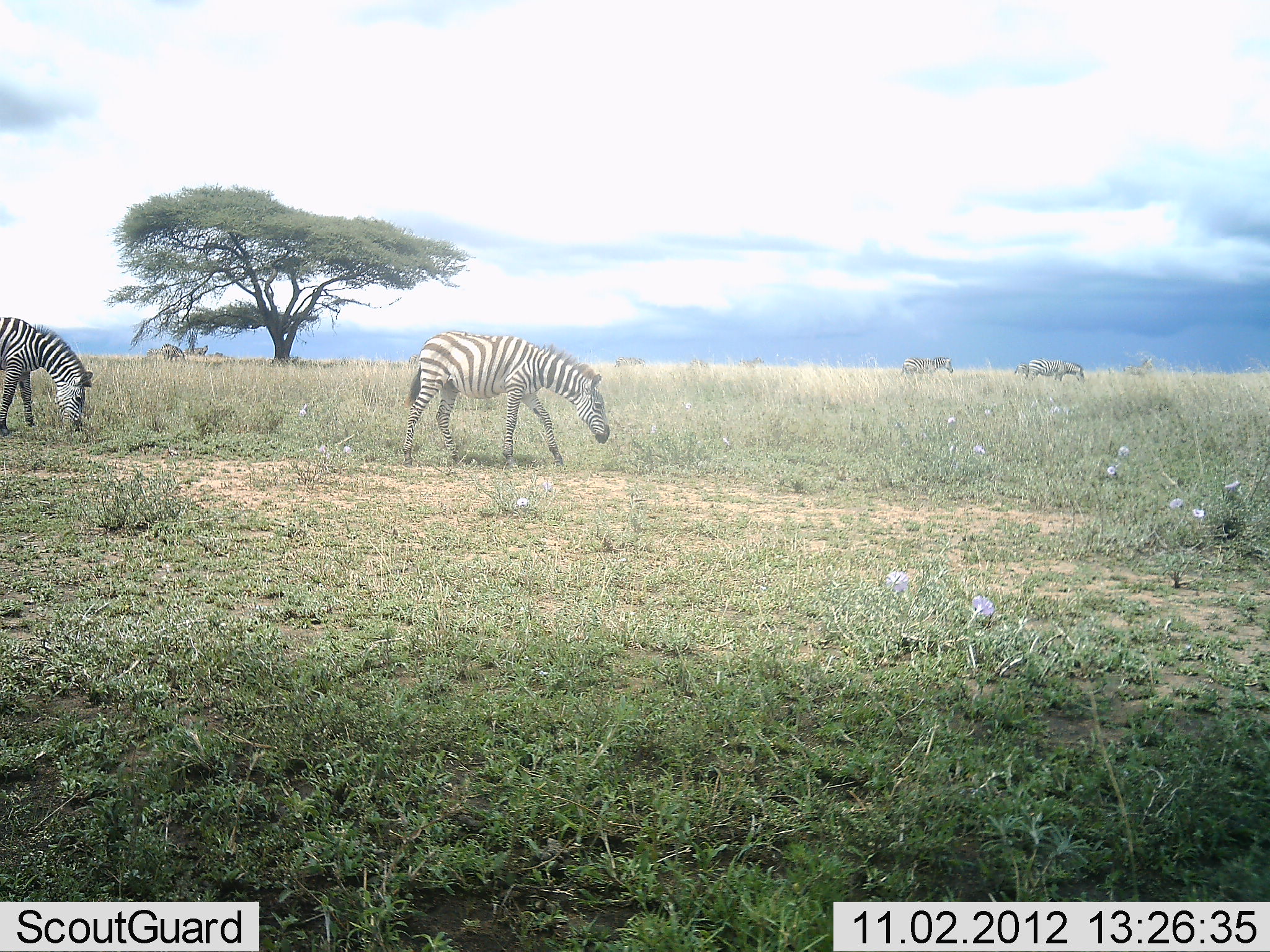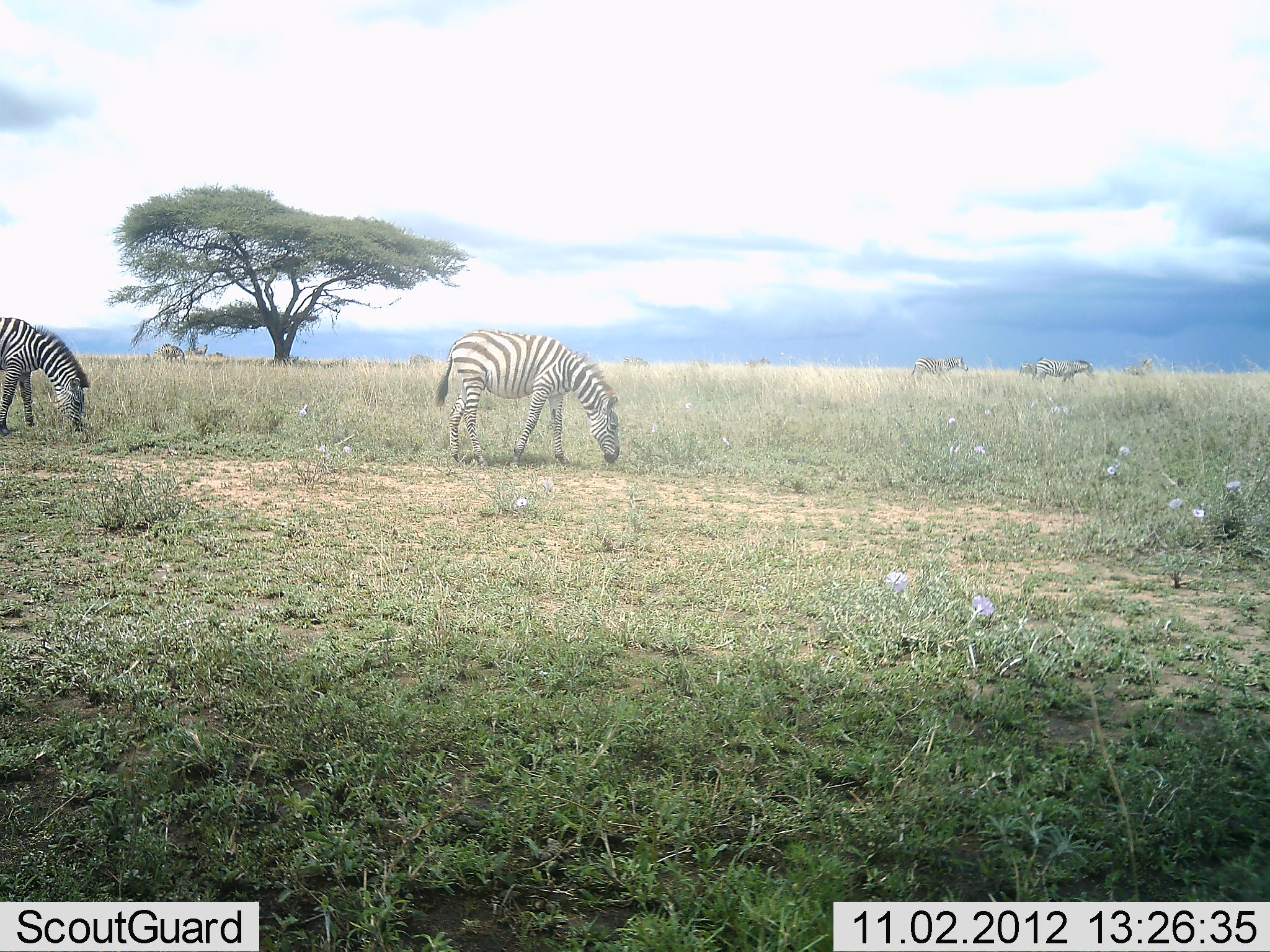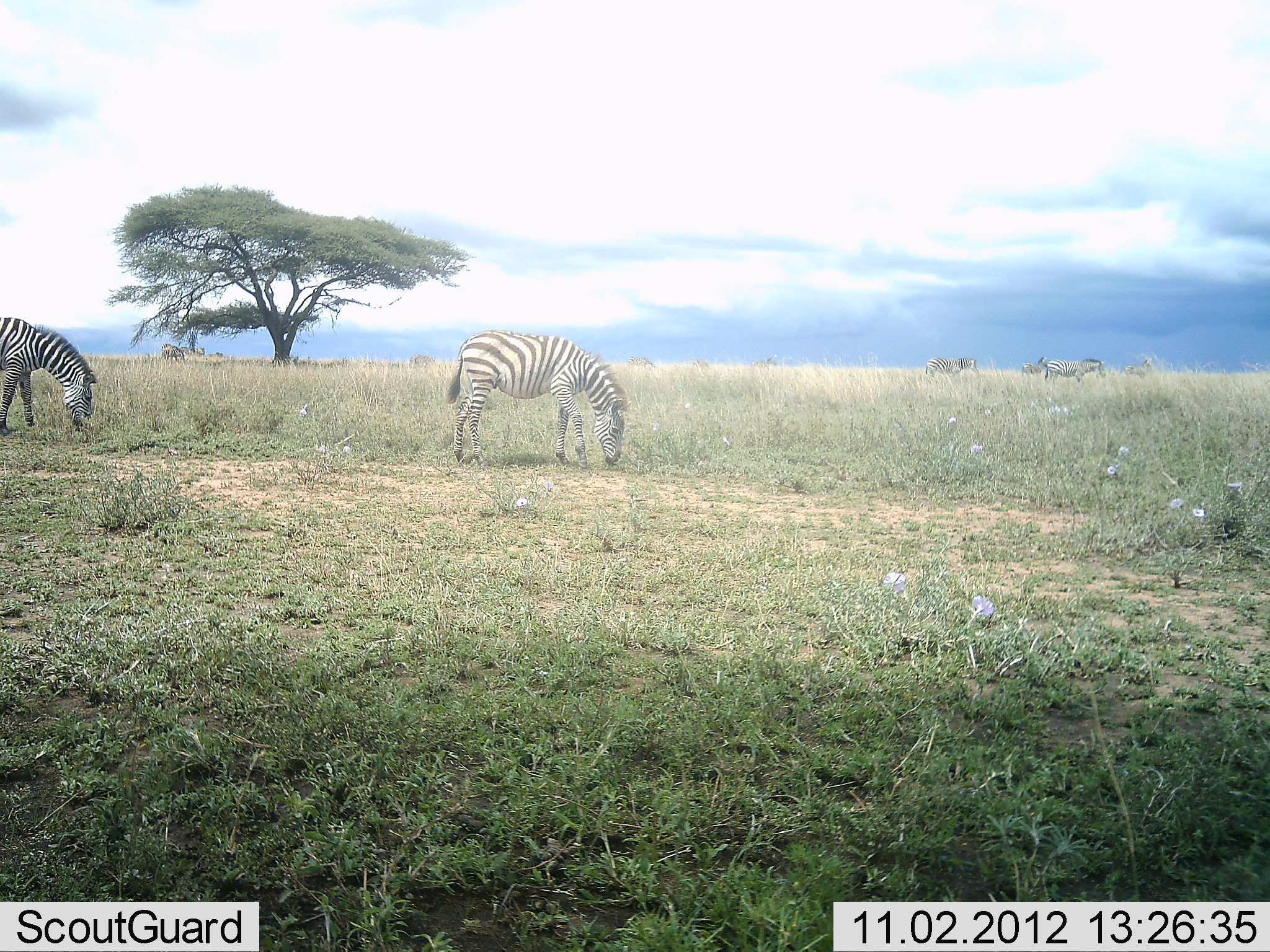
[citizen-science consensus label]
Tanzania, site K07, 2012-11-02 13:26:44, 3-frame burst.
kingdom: Animalia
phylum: Chordata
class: Mammalia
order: Perissodactyla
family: Equidae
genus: Equus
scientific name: Equus quagga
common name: plains zebra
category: zebra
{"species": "zebra (plains zebra) (Equus quagga)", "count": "5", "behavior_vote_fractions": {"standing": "10%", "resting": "0%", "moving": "40%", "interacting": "0%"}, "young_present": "10%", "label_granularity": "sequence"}